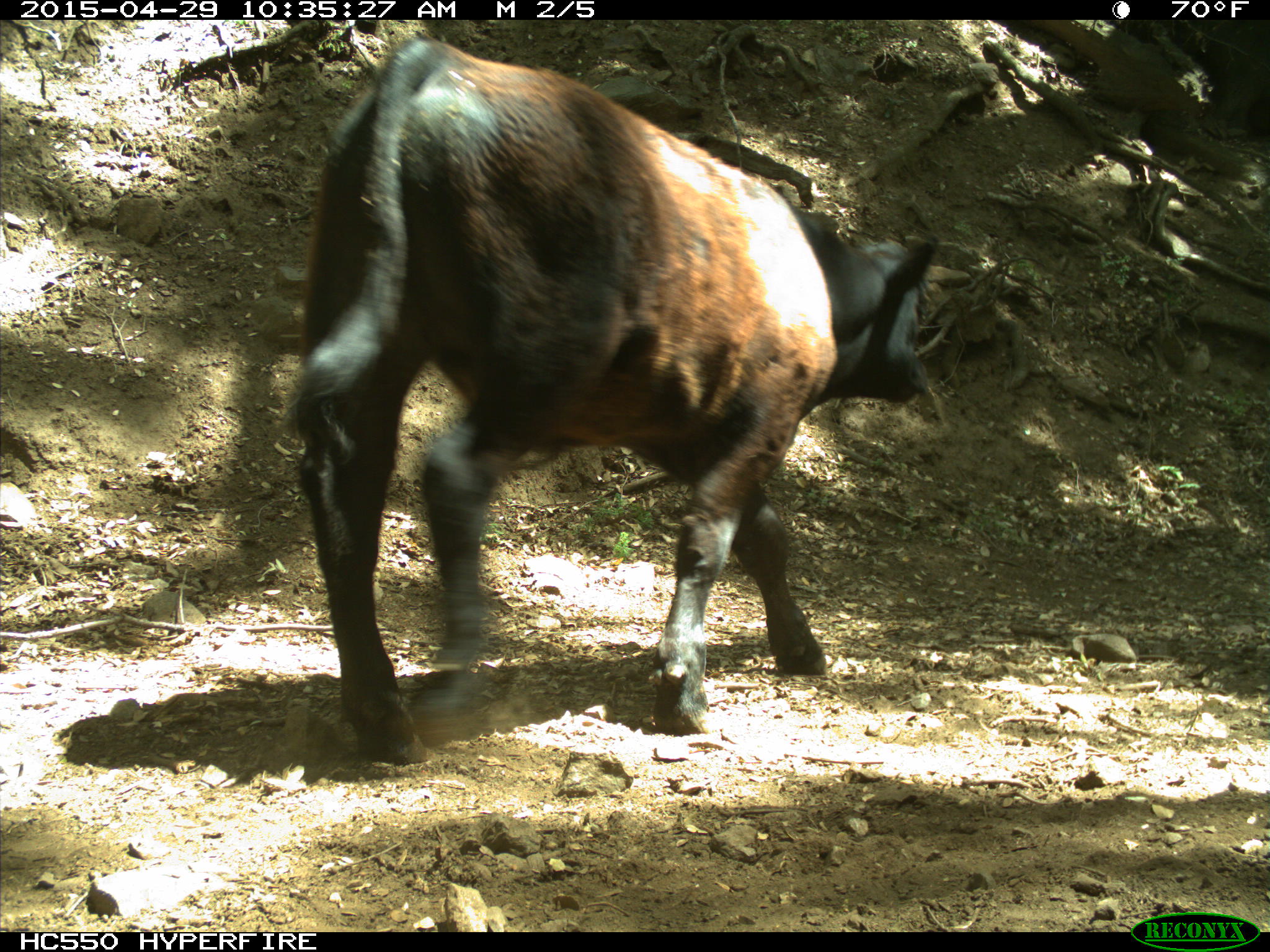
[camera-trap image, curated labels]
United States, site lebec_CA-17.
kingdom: Animalia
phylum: Chordata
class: Mammalia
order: Artiodactyla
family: Bovidae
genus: Bos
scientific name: Bos taurus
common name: domestic cow